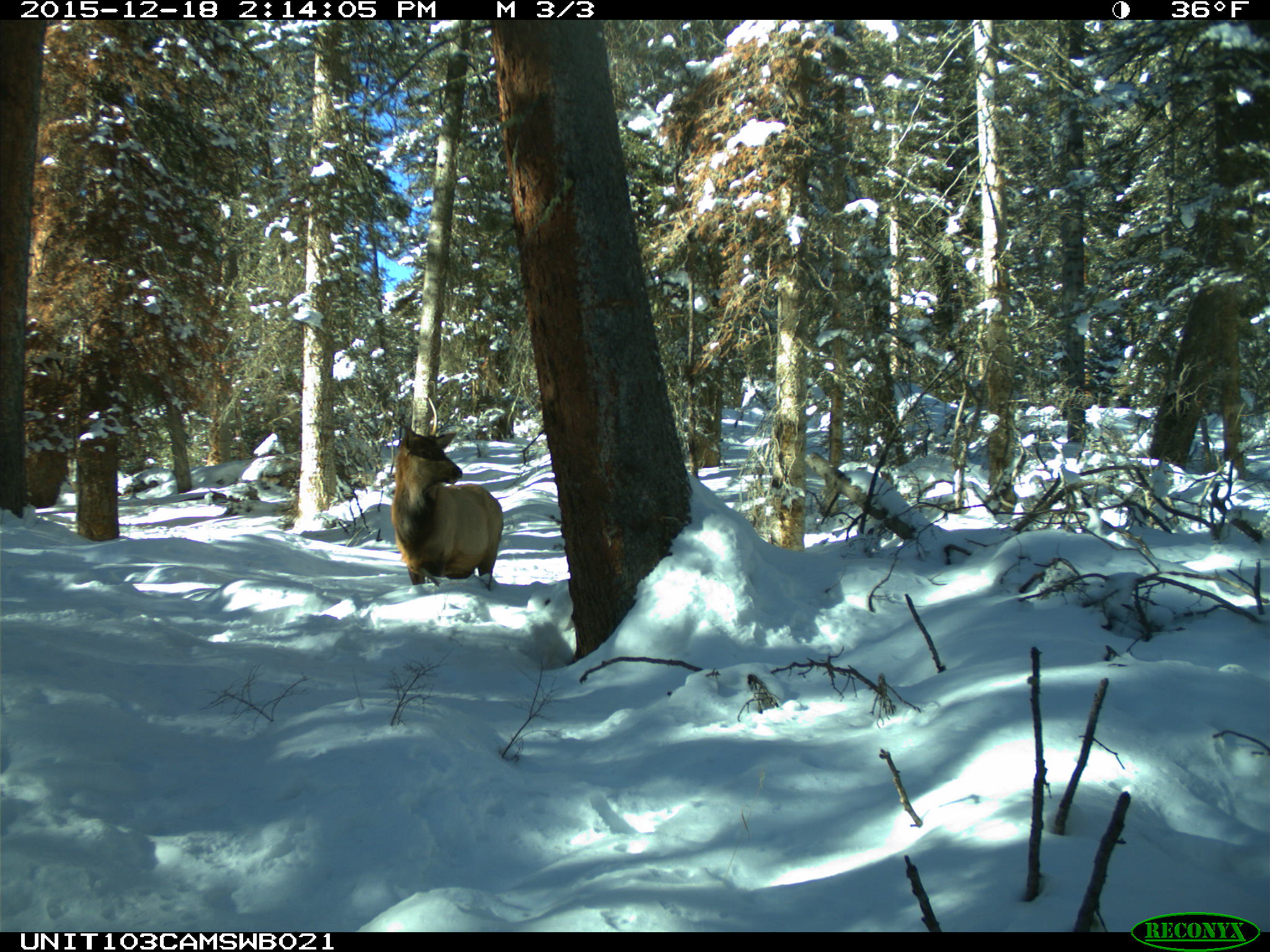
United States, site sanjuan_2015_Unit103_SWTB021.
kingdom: Animalia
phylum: Chordata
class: Mammalia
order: Artiodactyla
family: Cervidae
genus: Cervus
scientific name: Cervus elaphus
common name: red deer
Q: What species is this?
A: Cervus elaphus (red deer).